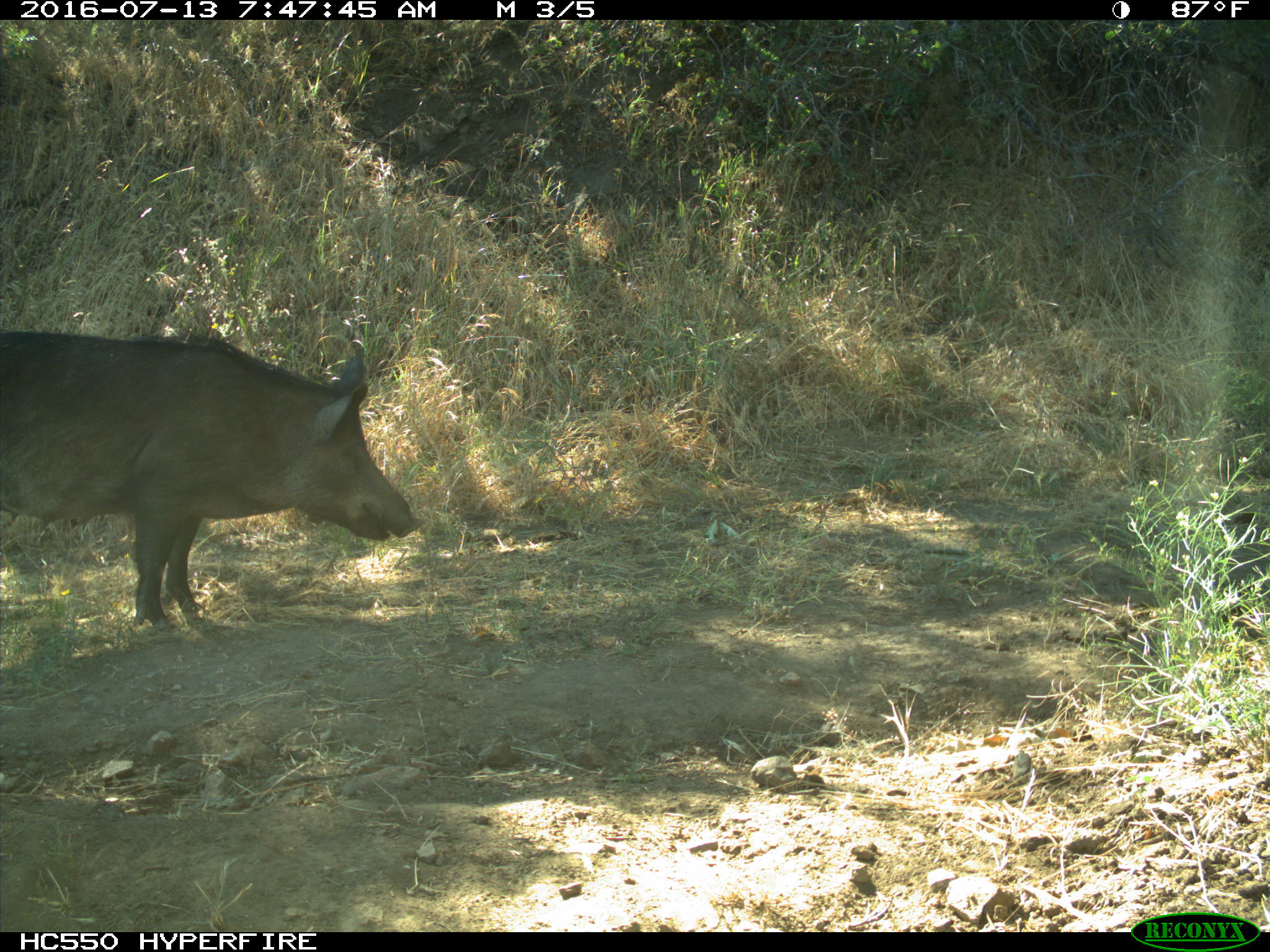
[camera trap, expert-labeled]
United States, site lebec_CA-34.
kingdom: Animalia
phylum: Chordata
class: Mammalia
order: Artiodactyla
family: Suidae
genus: Sus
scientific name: Sus scrofa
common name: wild boar